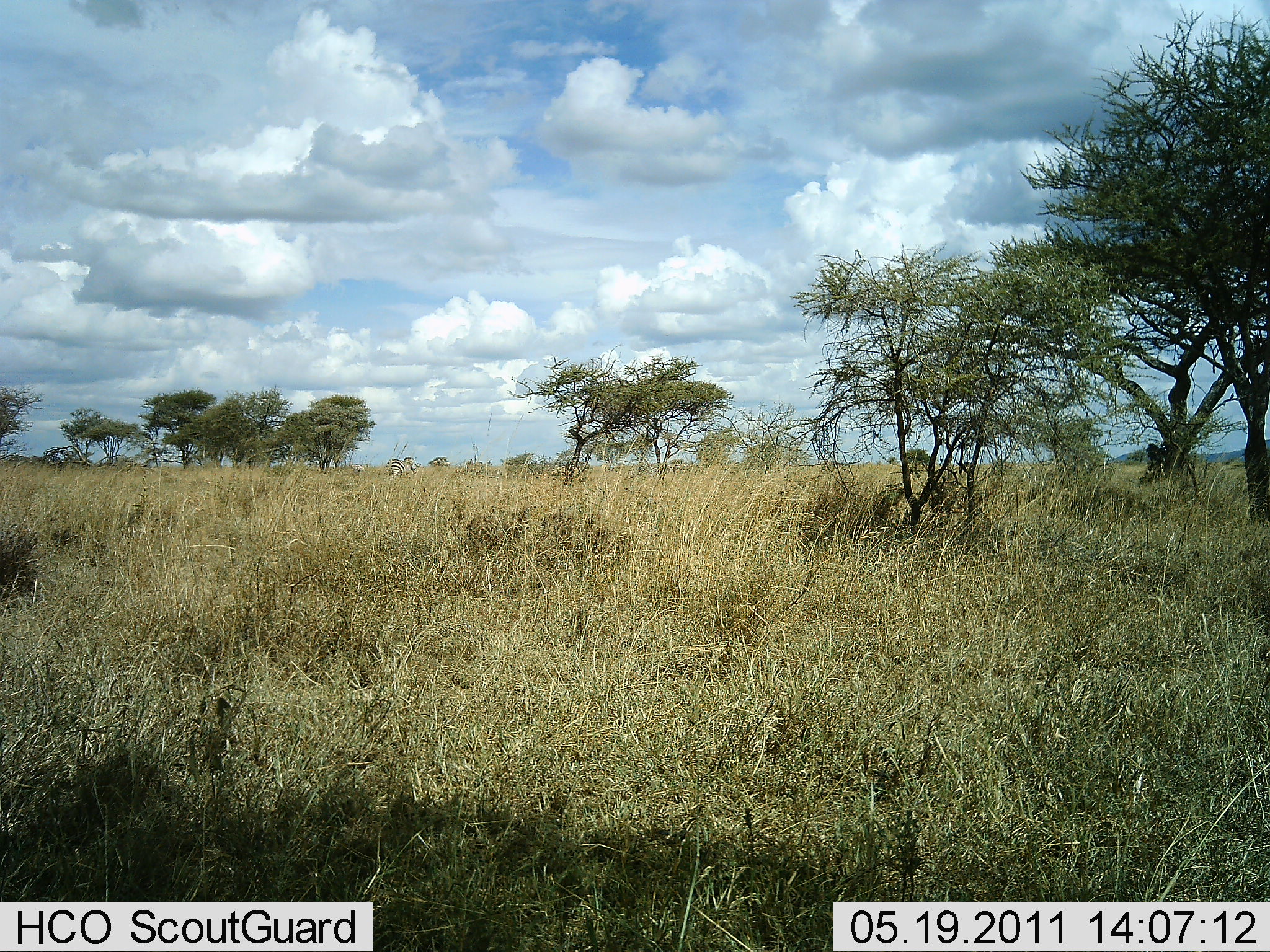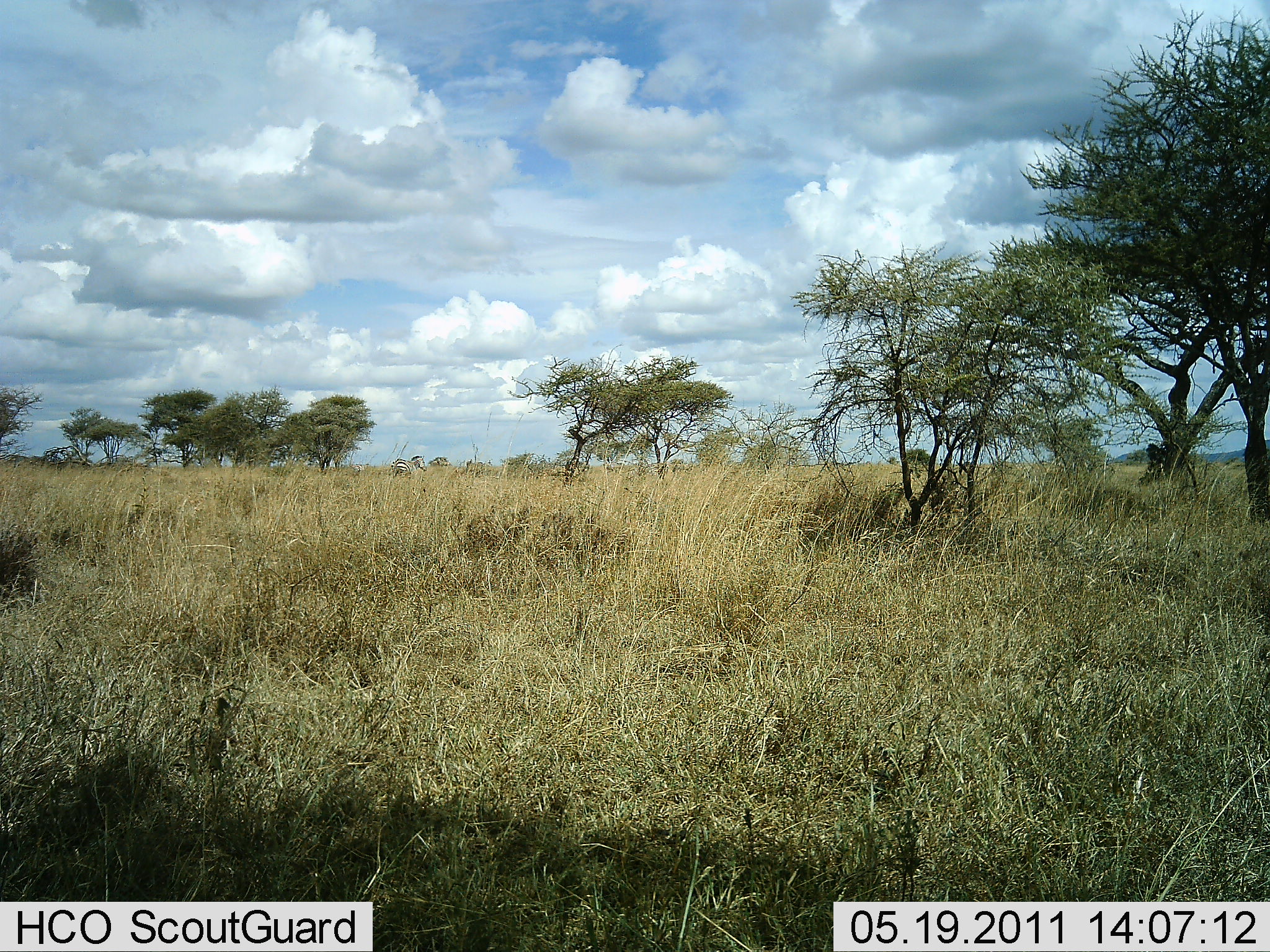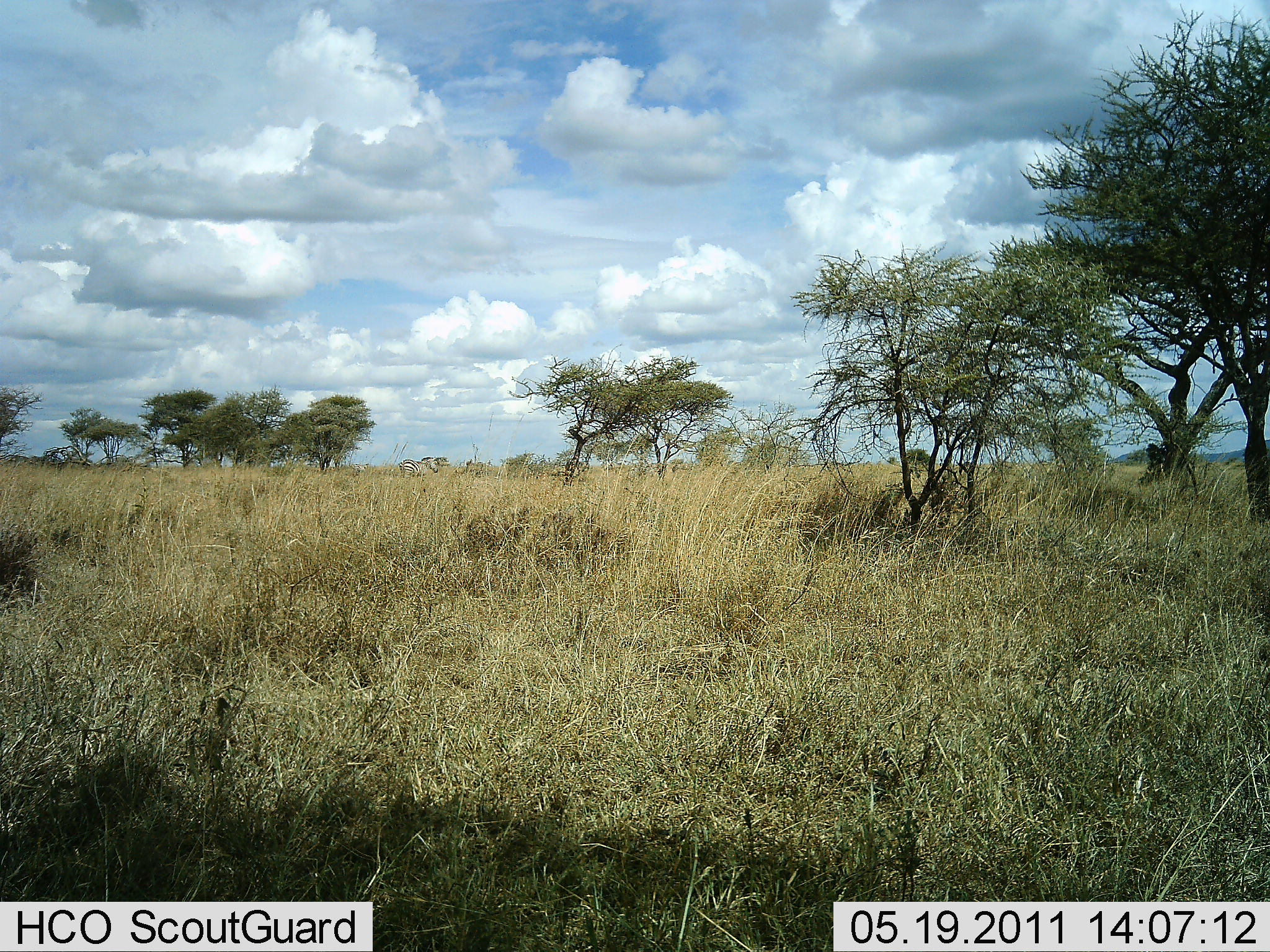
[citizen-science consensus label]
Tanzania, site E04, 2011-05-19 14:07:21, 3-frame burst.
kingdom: Animalia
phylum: Chordata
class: Mammalia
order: Perissodactyla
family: Equidae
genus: Equus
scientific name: Equus quagga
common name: plains zebra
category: zebra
Zebra (plains zebra) (Equus quagga), count 1. Behavior (volunteer vote fractions): standing 8%, resting 0%, moving 85%, interacting 0%. Young present (vote fraction): 0%. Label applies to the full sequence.